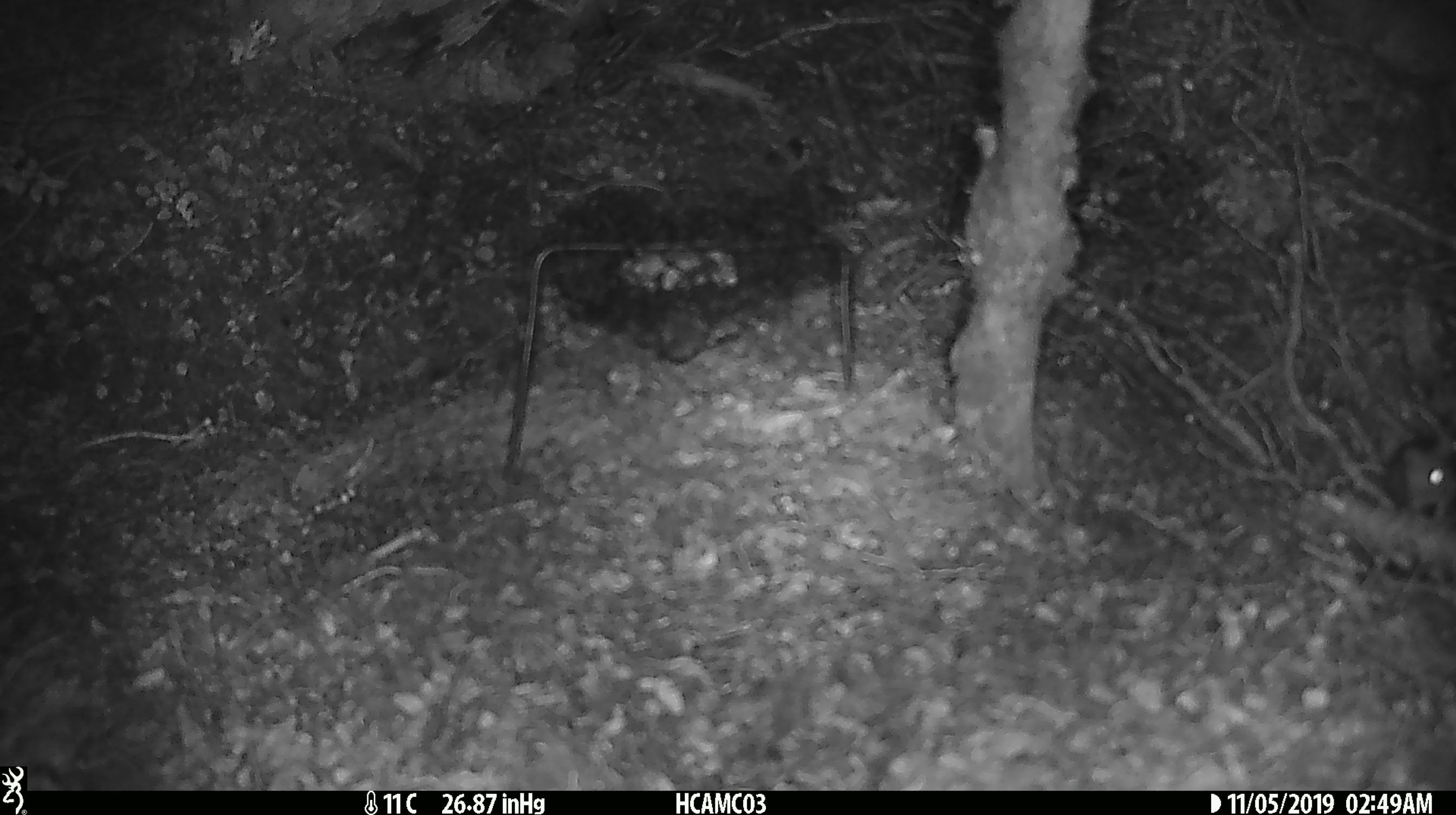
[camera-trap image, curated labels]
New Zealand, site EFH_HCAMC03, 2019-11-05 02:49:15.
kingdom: Animalia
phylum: Chordata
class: Mammalia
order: Rodentia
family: Muridae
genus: Mus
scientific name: Mus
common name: mouse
Mouse (Mus).